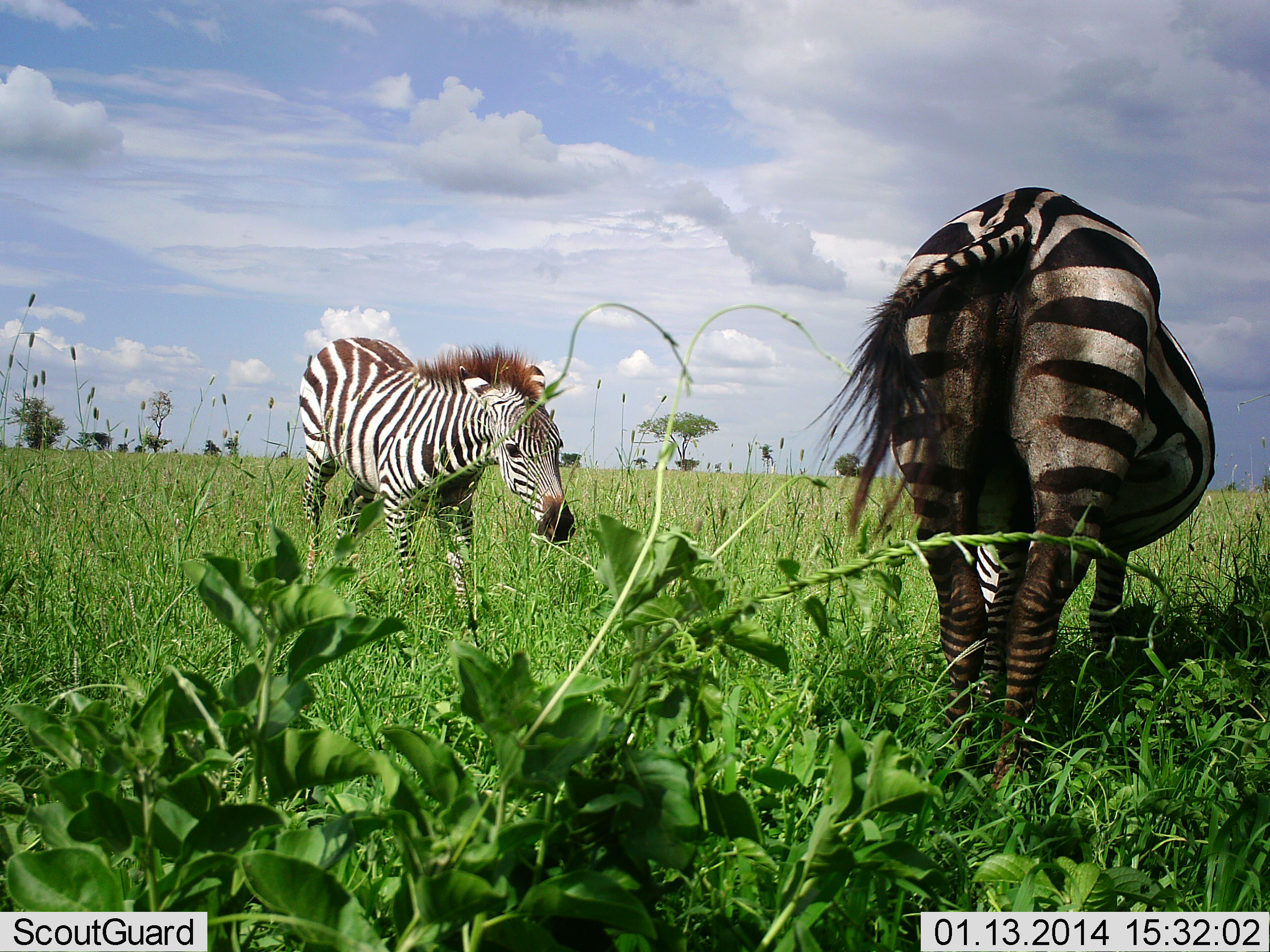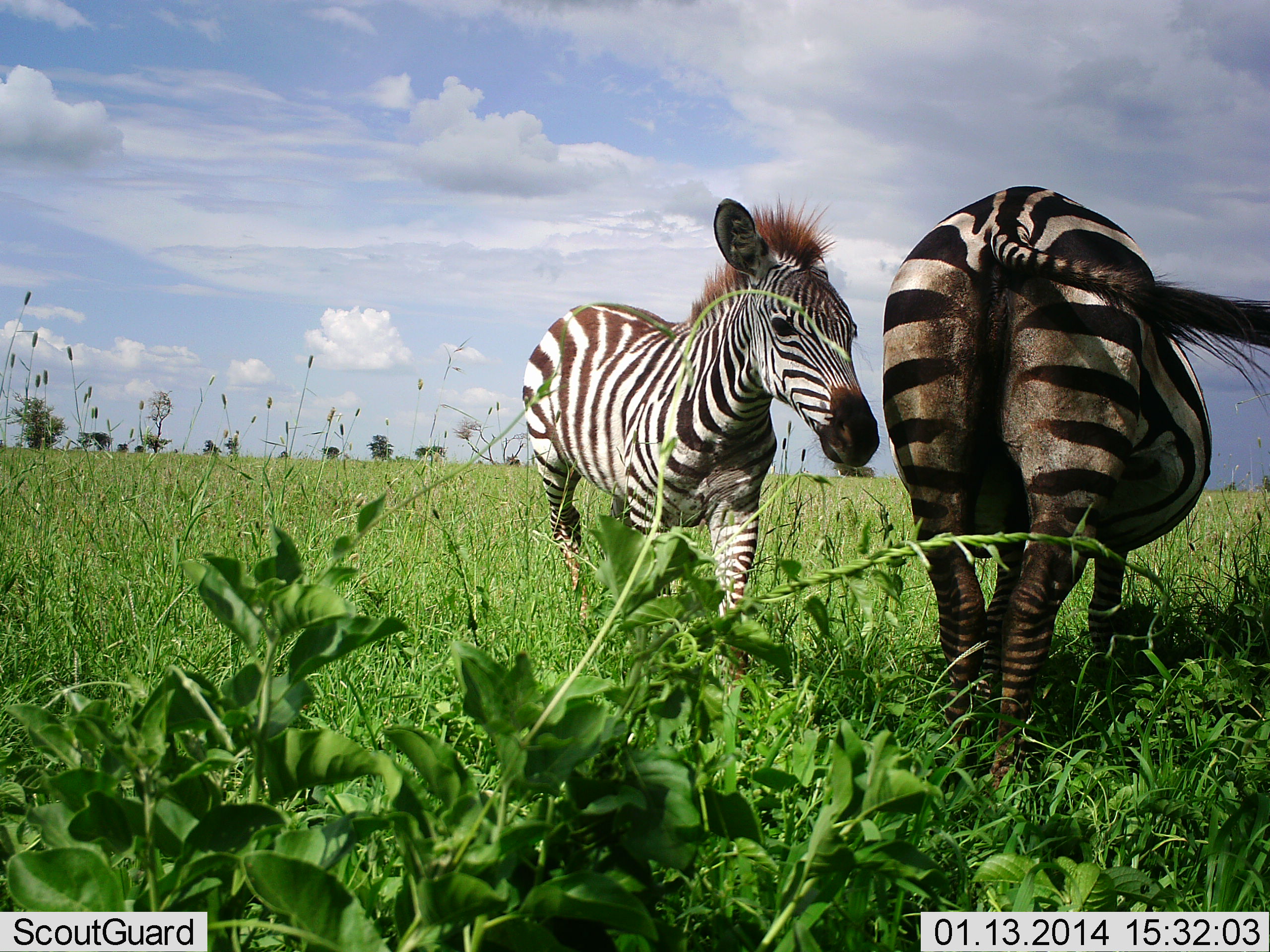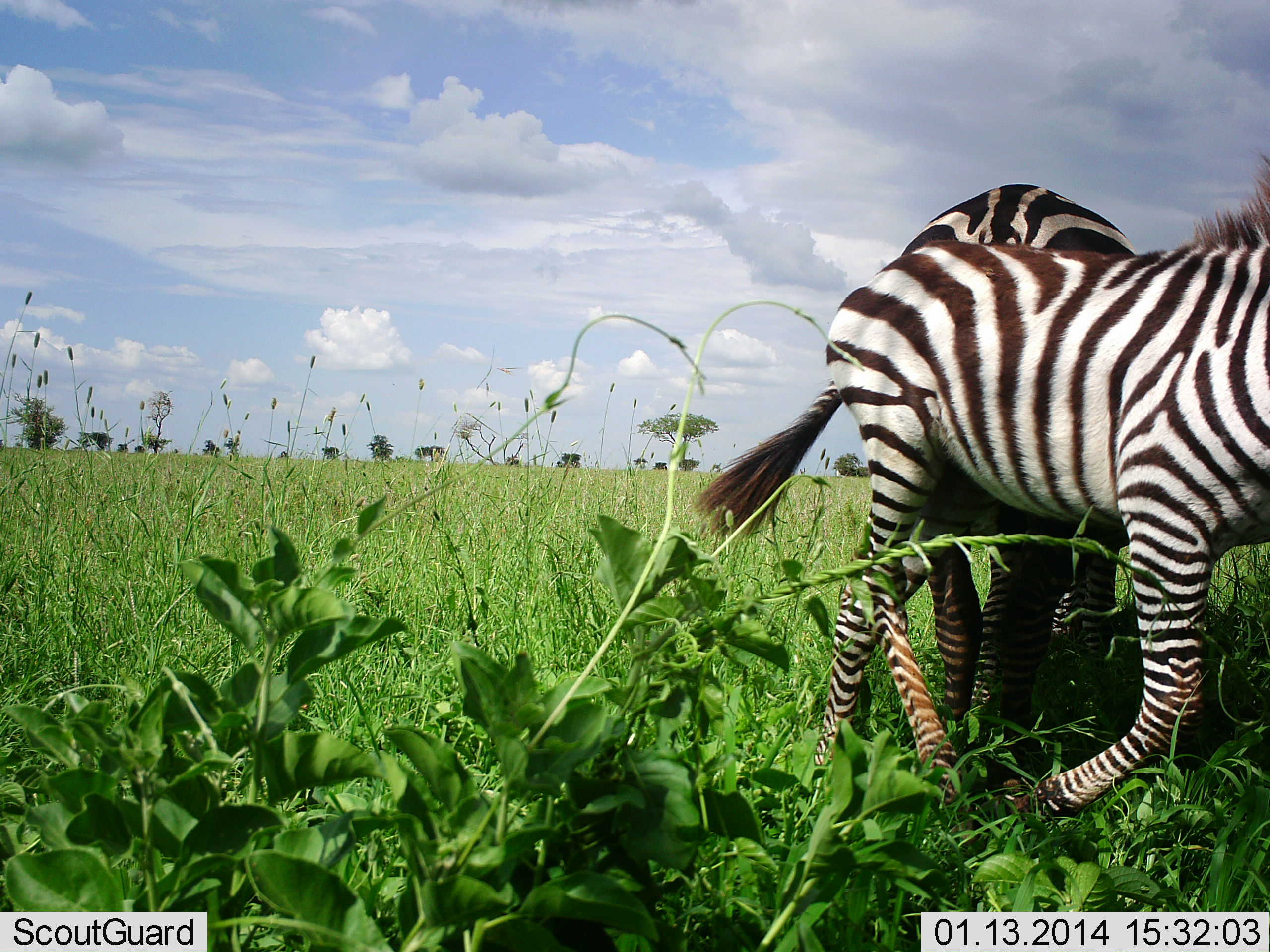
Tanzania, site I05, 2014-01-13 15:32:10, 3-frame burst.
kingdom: Animalia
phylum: Chordata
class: Mammalia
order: Perissodactyla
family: Equidae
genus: Equus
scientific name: Equus quagga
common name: plains zebra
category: zebra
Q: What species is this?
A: Zebra (plains zebra) (Equus quagga).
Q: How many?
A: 2.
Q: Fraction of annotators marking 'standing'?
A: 40%.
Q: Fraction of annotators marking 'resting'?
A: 0%.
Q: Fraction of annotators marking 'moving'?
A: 90%.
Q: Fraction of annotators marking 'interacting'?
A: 10%.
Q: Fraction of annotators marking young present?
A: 50%.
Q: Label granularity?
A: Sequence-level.